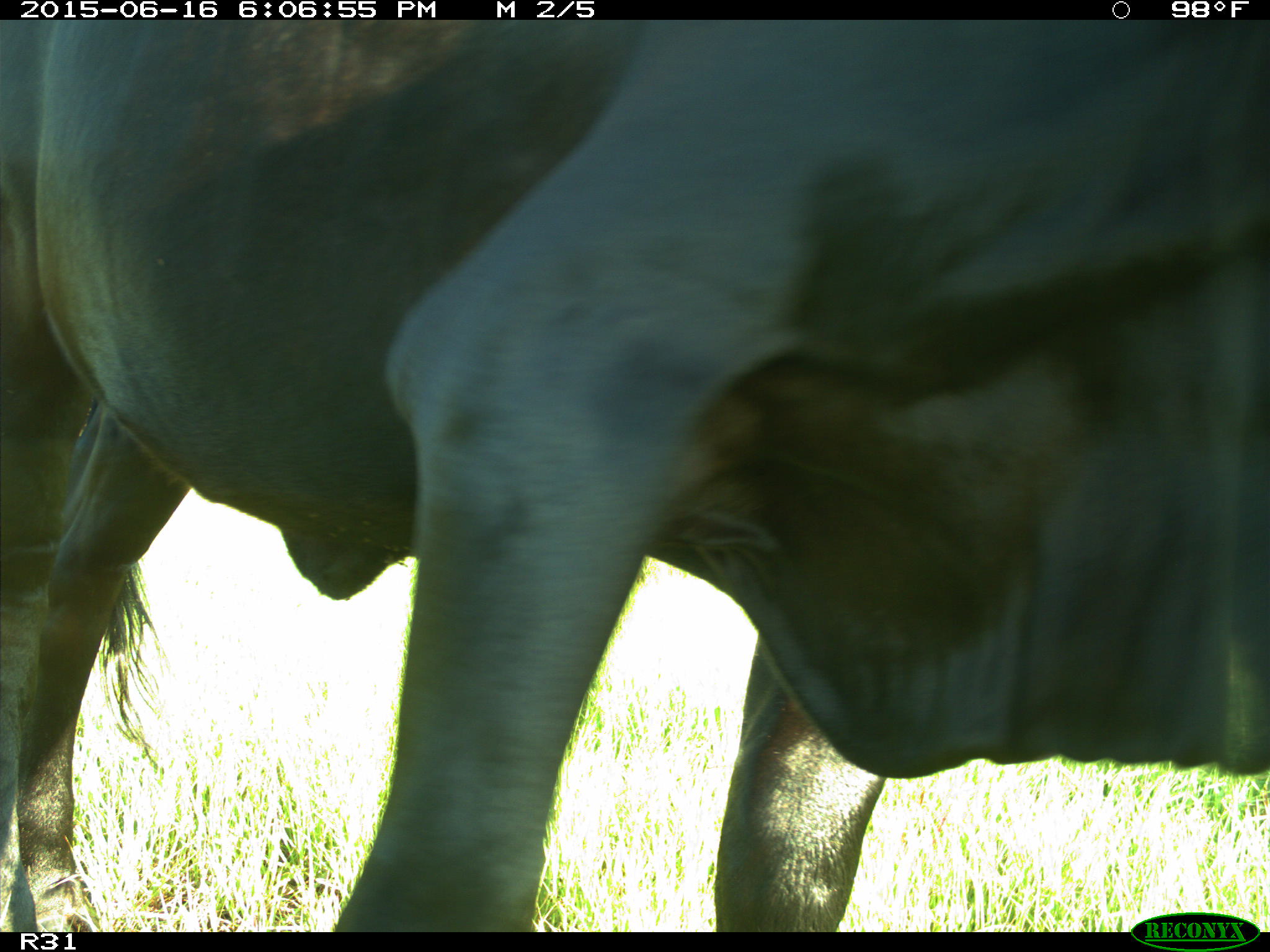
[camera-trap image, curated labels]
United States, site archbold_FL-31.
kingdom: Animalia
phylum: Chordata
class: Mammalia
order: Artiodactyla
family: Bovidae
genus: Bos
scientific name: Bos taurus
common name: domestic cow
Bos taurus (domestic cow).